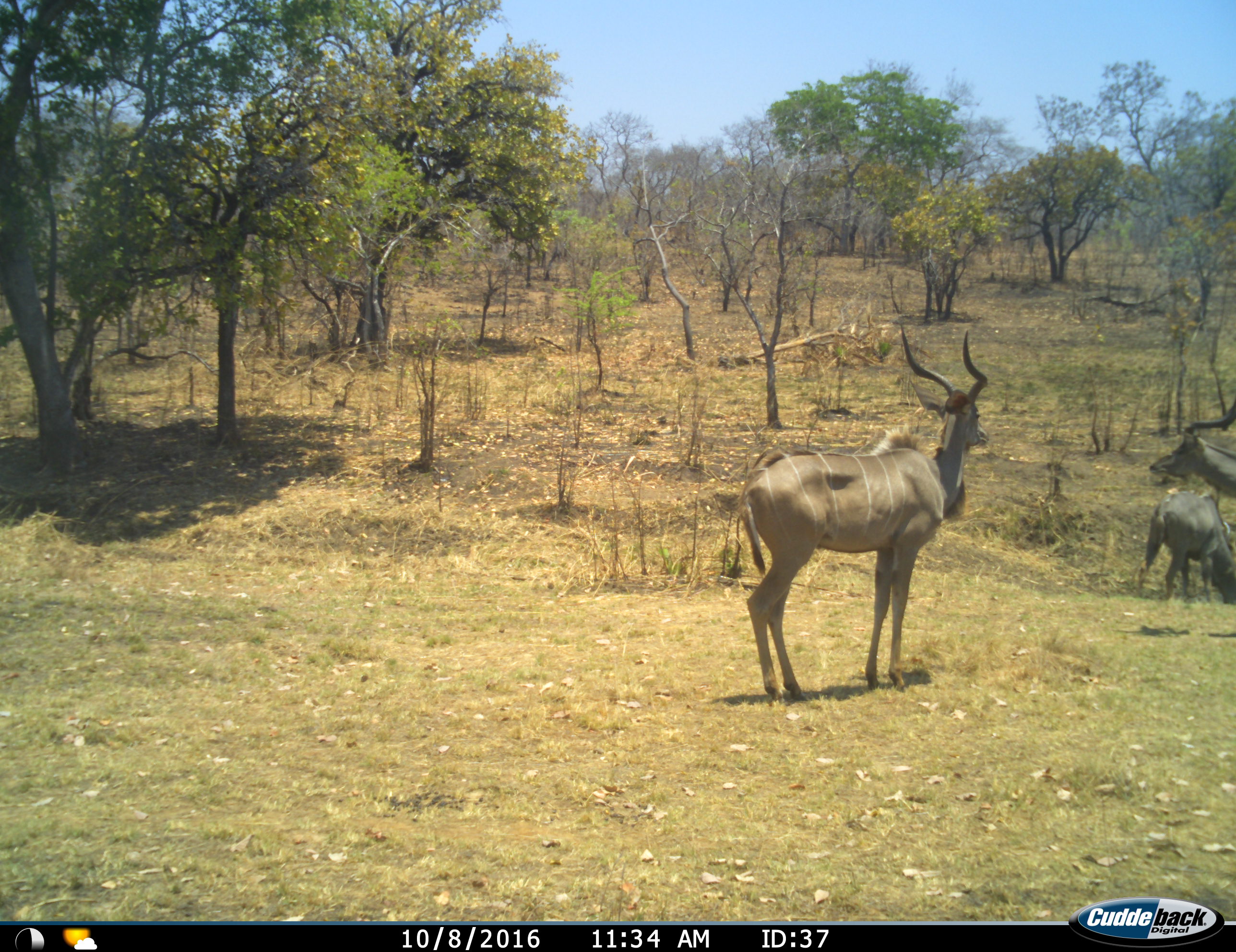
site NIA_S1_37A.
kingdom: Animalia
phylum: Chordata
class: Mammalia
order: Artiodactyla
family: Bovidae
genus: Tragelaphus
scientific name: Tragelaphus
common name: kudu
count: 3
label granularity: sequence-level